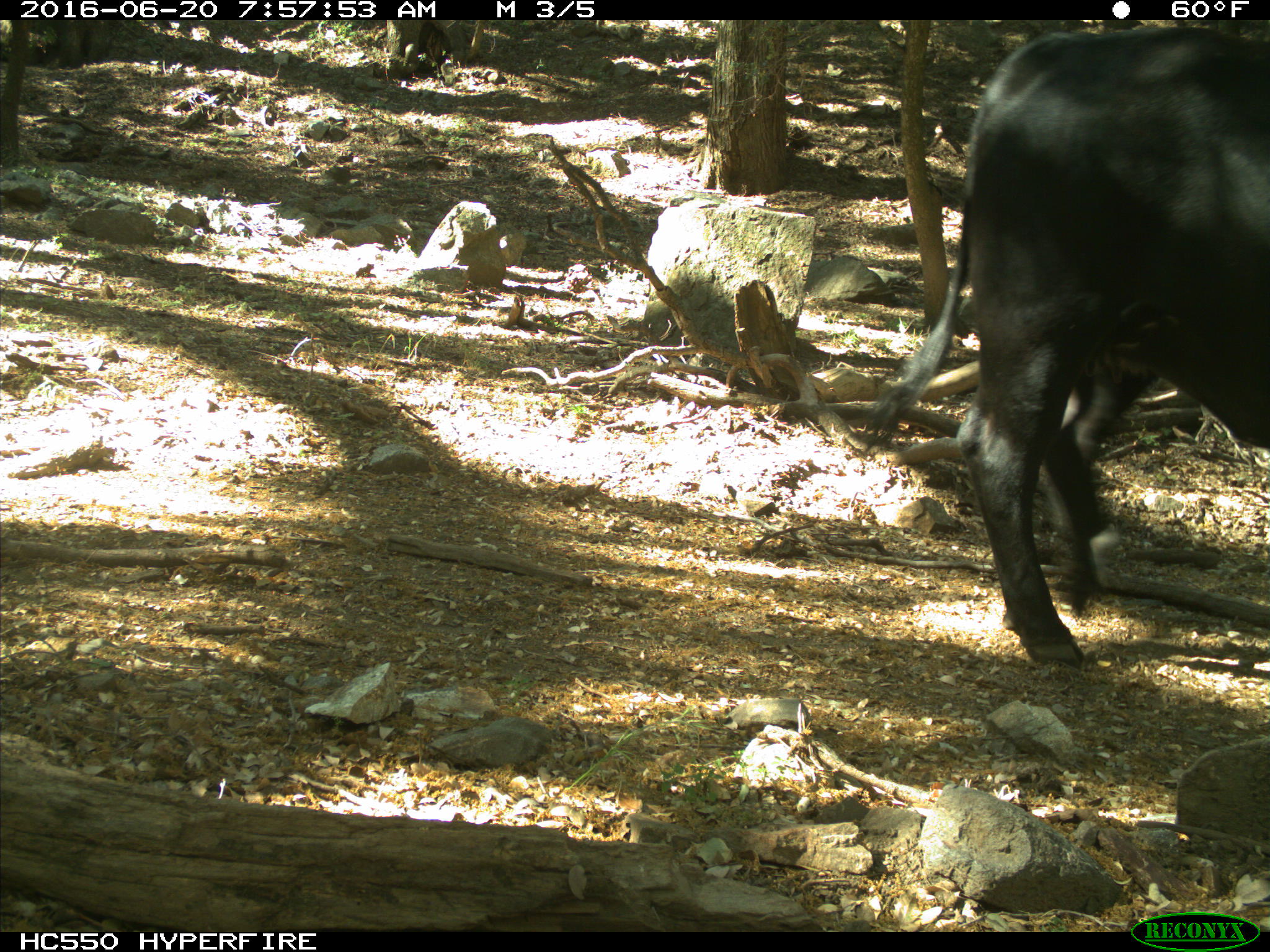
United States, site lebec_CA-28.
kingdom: Animalia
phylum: Chordata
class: Mammalia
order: Artiodactyla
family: Bovidae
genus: Bos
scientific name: Bos taurus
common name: domestic cow